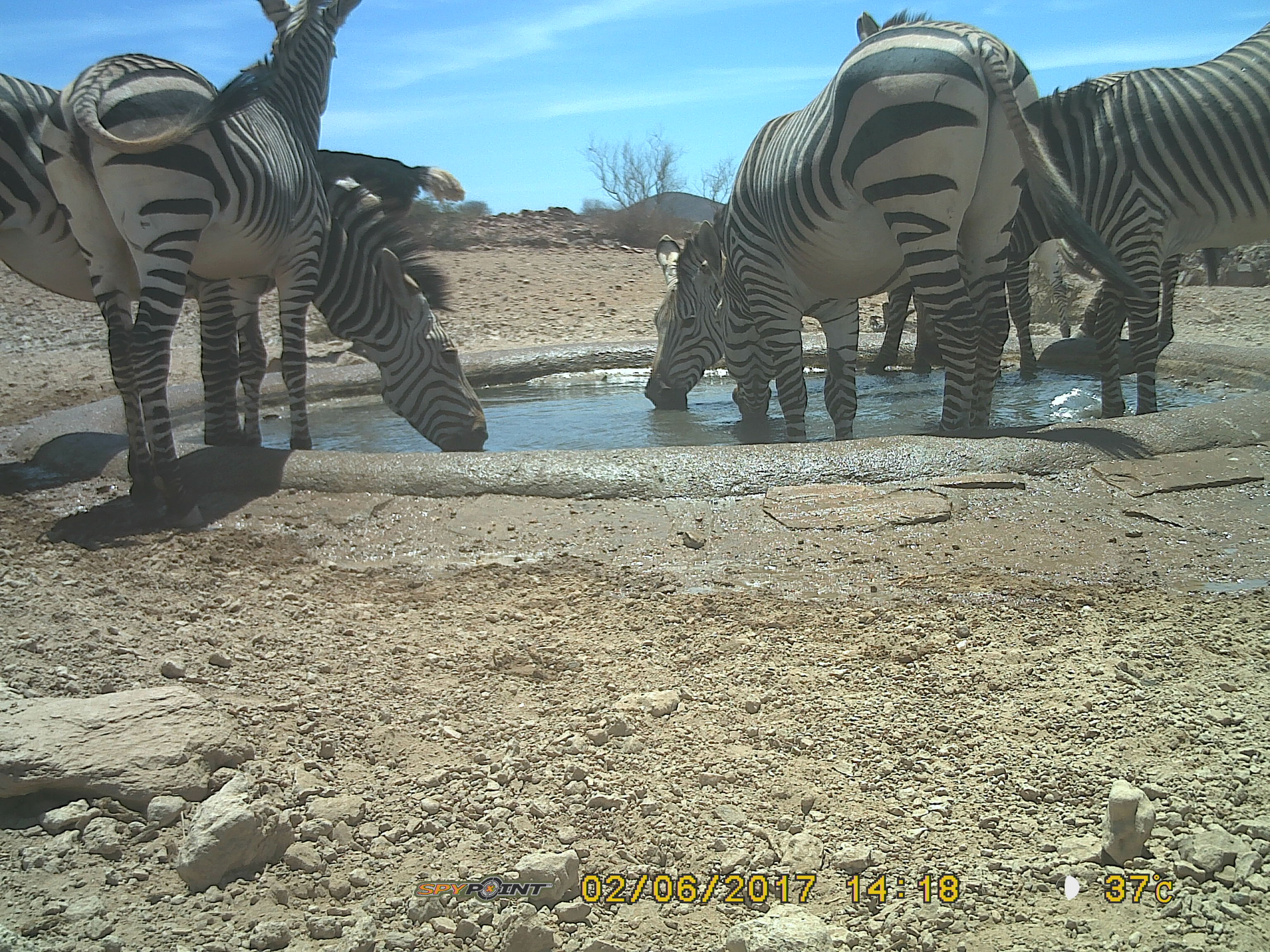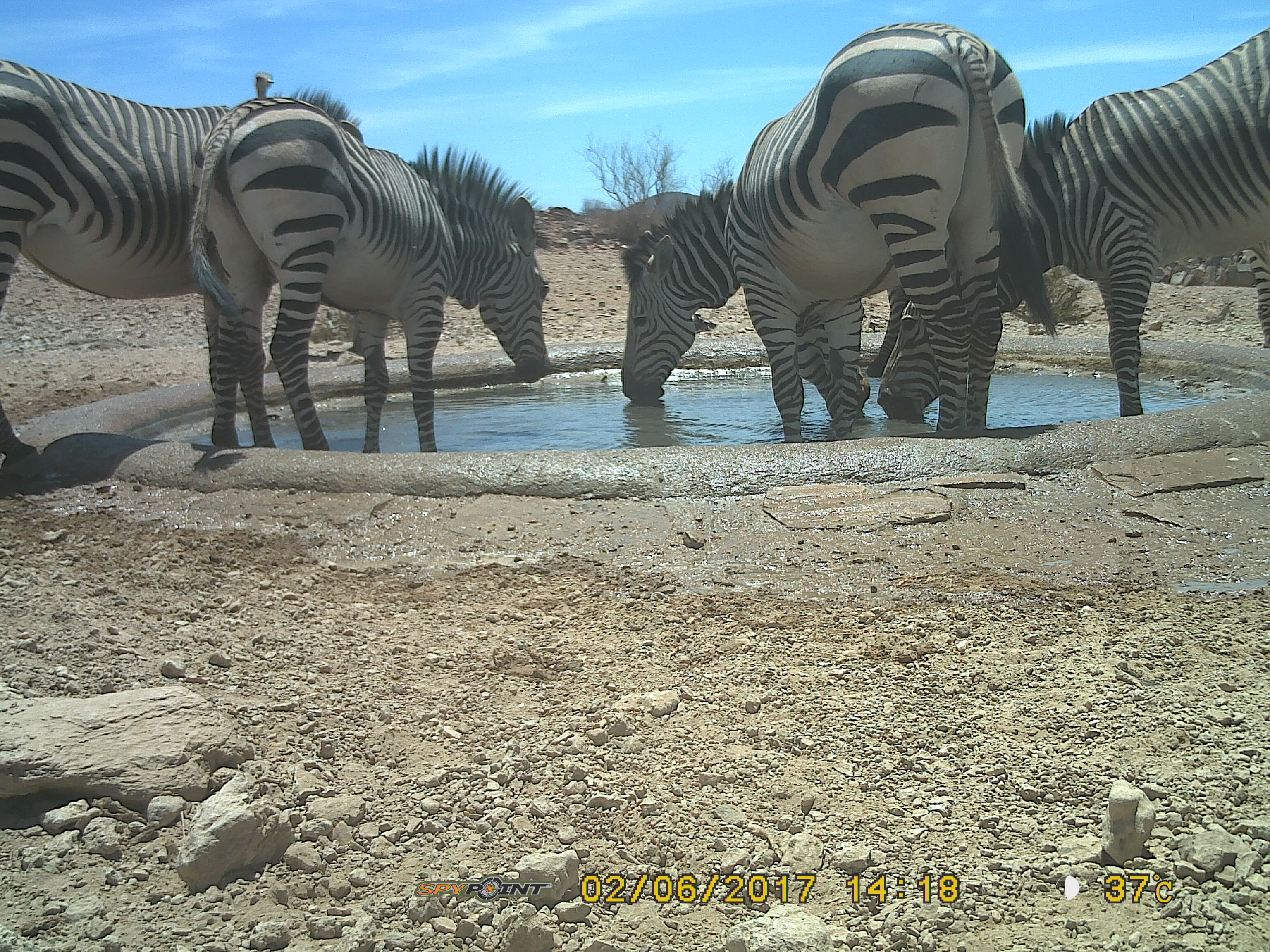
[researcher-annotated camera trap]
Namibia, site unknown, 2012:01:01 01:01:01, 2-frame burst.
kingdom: Animalia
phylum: Chordata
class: Mammalia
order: Perissodactyla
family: Equidae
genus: Equus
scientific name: Equus zebra hartmannae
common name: hartmann's mountain zebra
Equus zebra hartmannae (hartmann's mountain zebra).